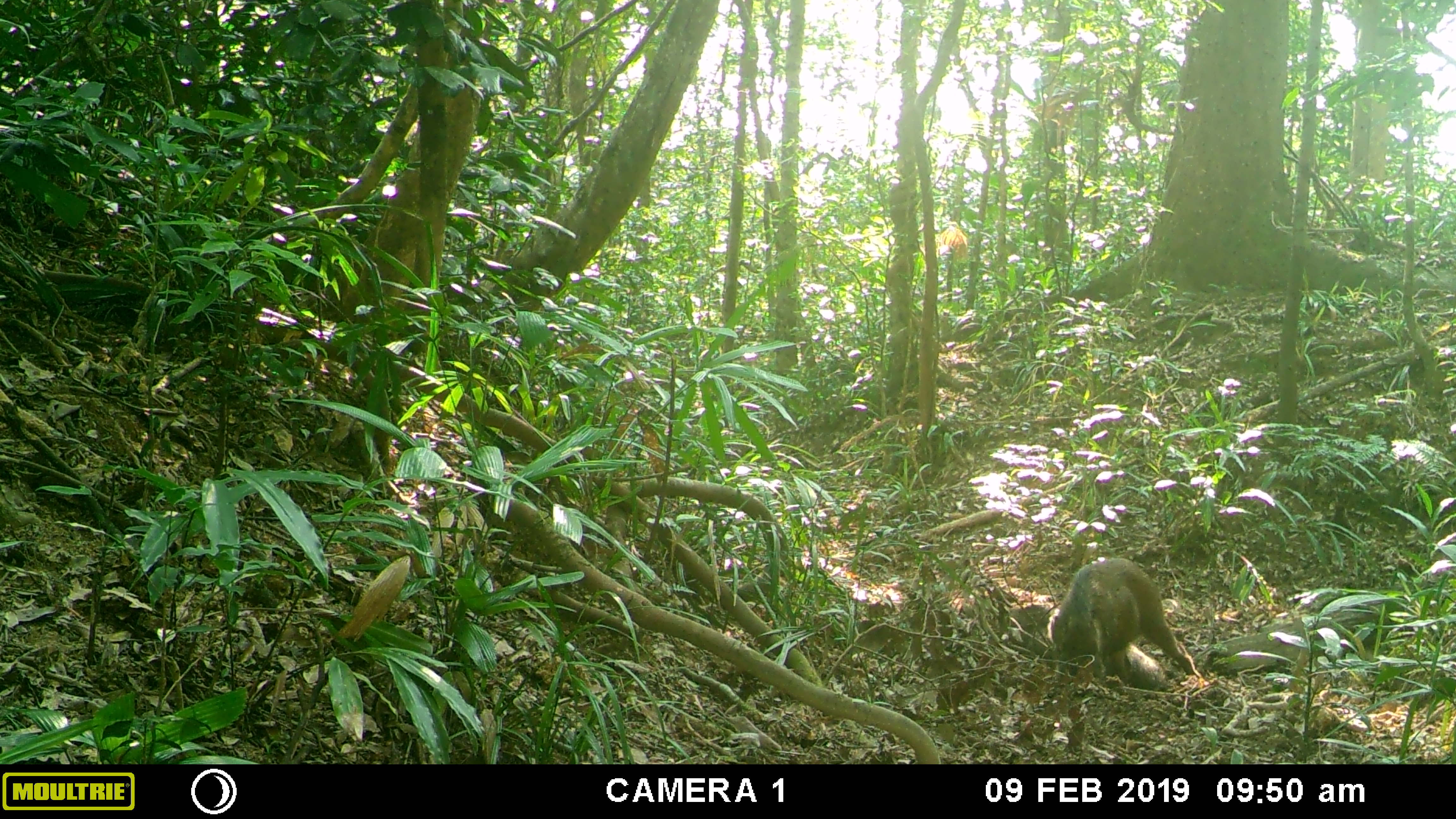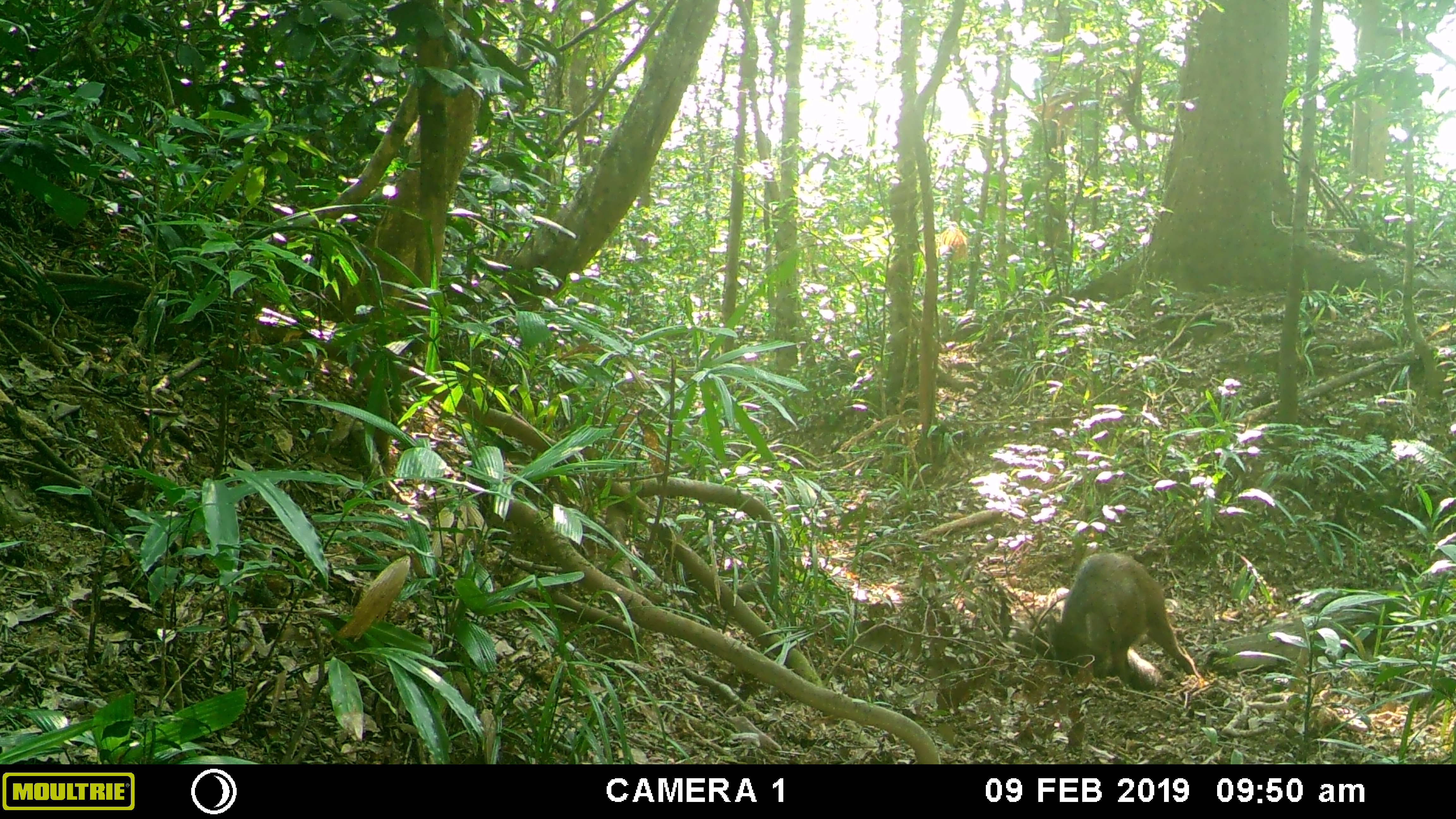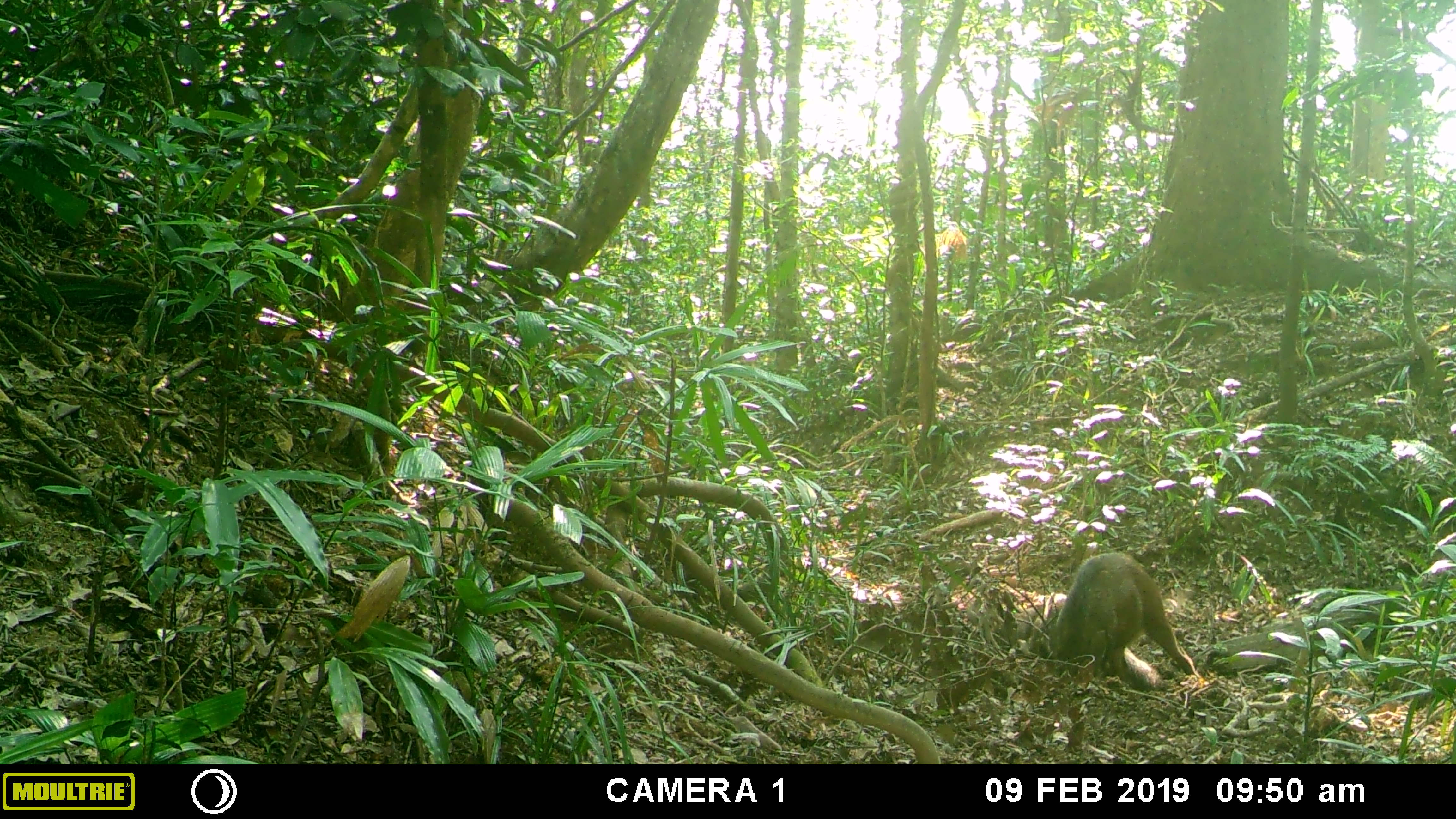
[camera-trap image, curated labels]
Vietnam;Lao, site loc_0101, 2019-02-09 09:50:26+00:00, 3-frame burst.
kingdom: Animalia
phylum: Chordata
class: Mammalia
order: Artiodactyla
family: Suidae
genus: Sus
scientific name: Sus scrofa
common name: eurasian wild pig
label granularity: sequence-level